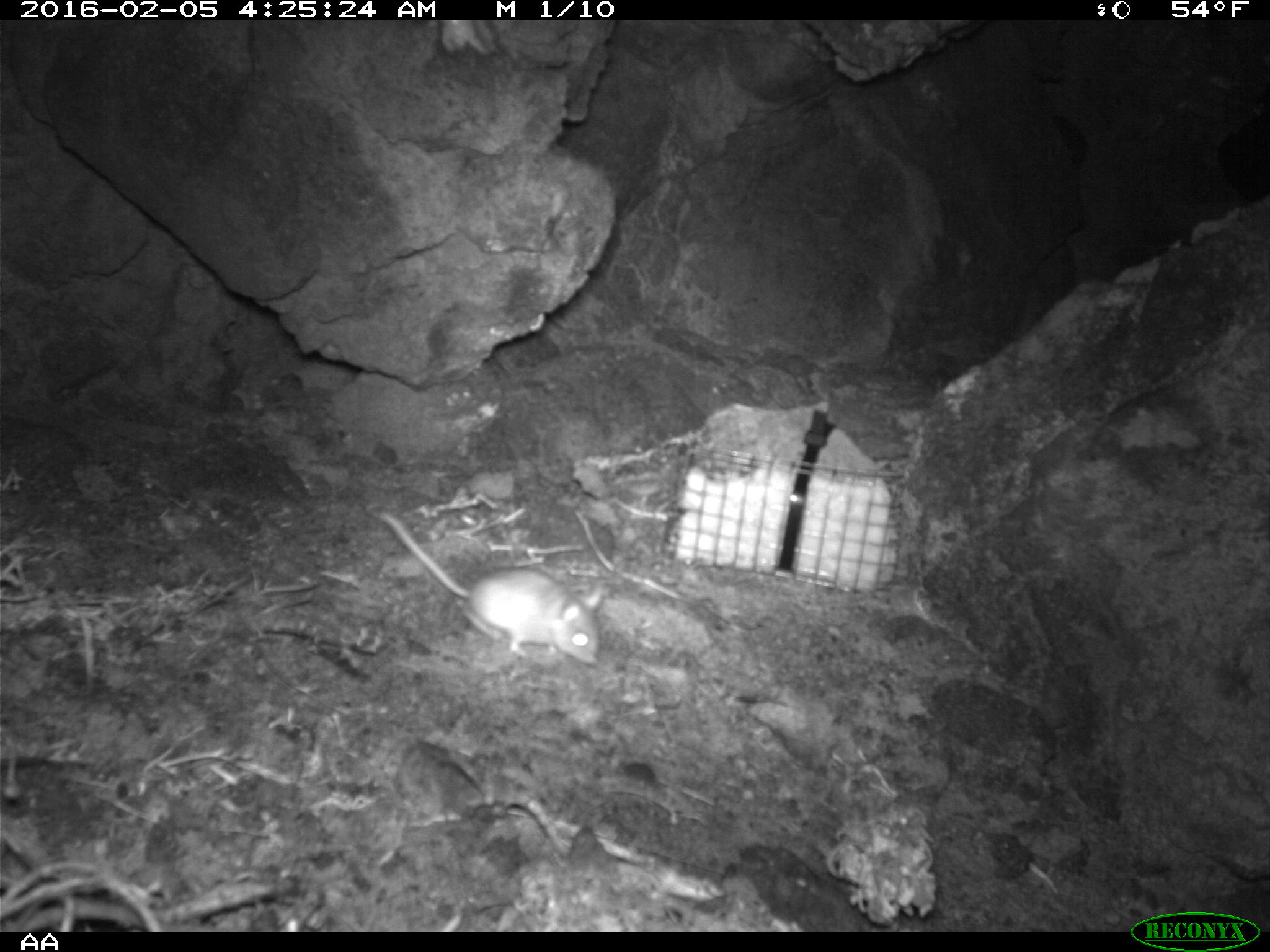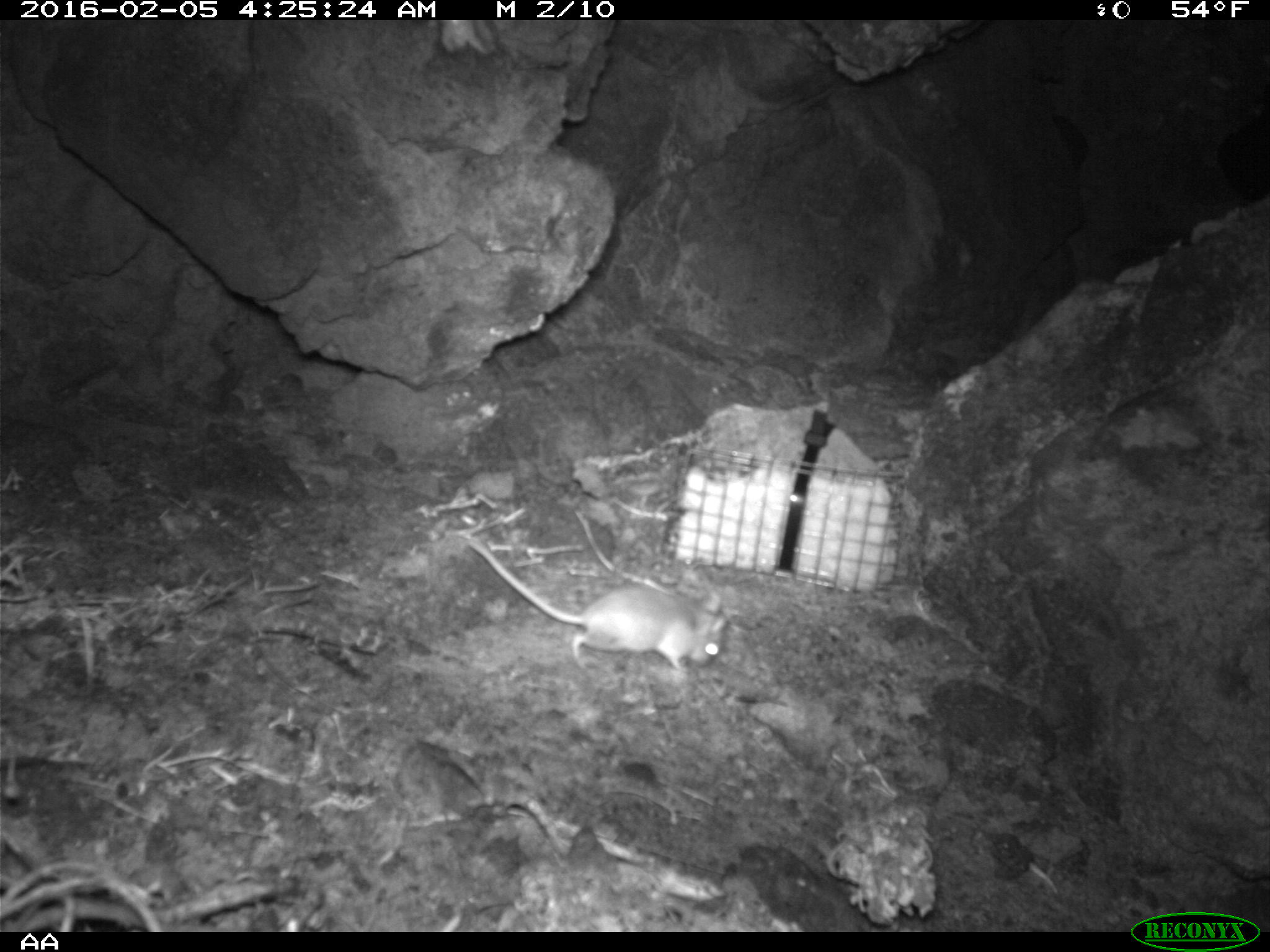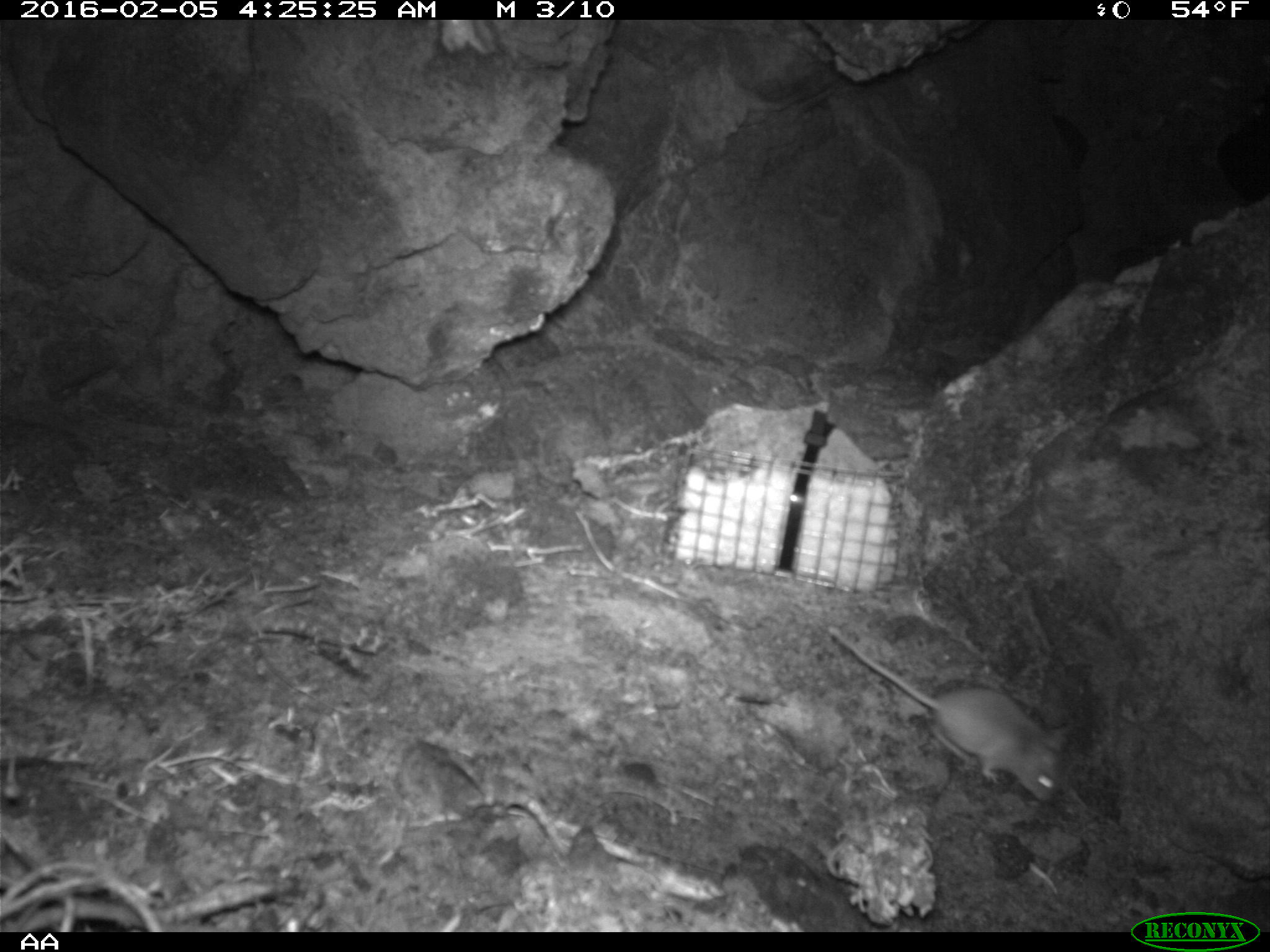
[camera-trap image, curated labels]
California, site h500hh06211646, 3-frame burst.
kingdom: Animalia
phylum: Chordata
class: Mammalia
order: Rodentia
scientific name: Rodentia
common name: rodent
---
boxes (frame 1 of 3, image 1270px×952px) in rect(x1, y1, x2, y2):
rodent: rect(378, 508, 605, 663)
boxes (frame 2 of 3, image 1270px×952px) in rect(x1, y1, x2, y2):
rodent: rect(468, 540, 729, 669)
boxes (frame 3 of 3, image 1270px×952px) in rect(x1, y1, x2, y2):
rodent: rect(826, 624, 1066, 803)